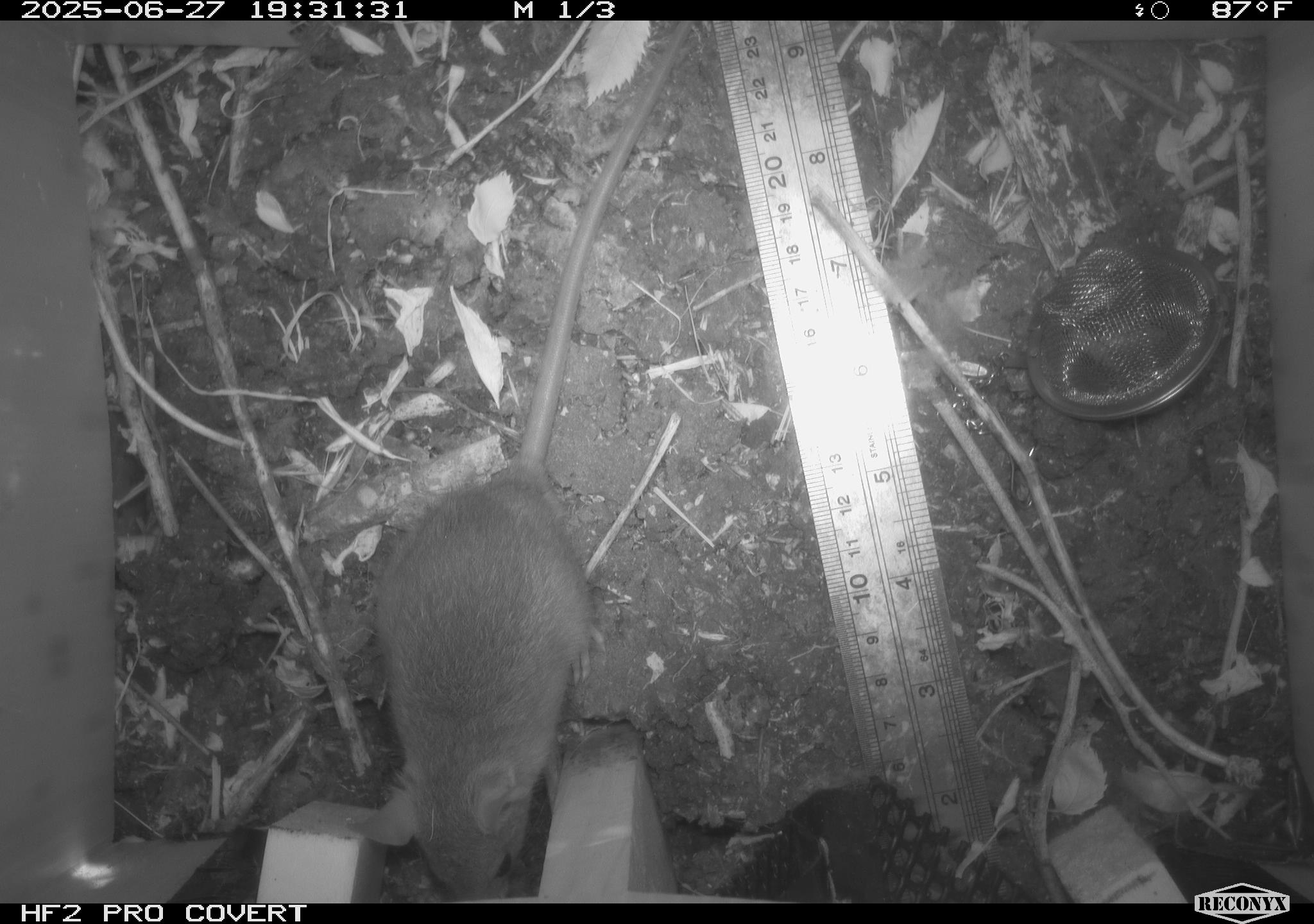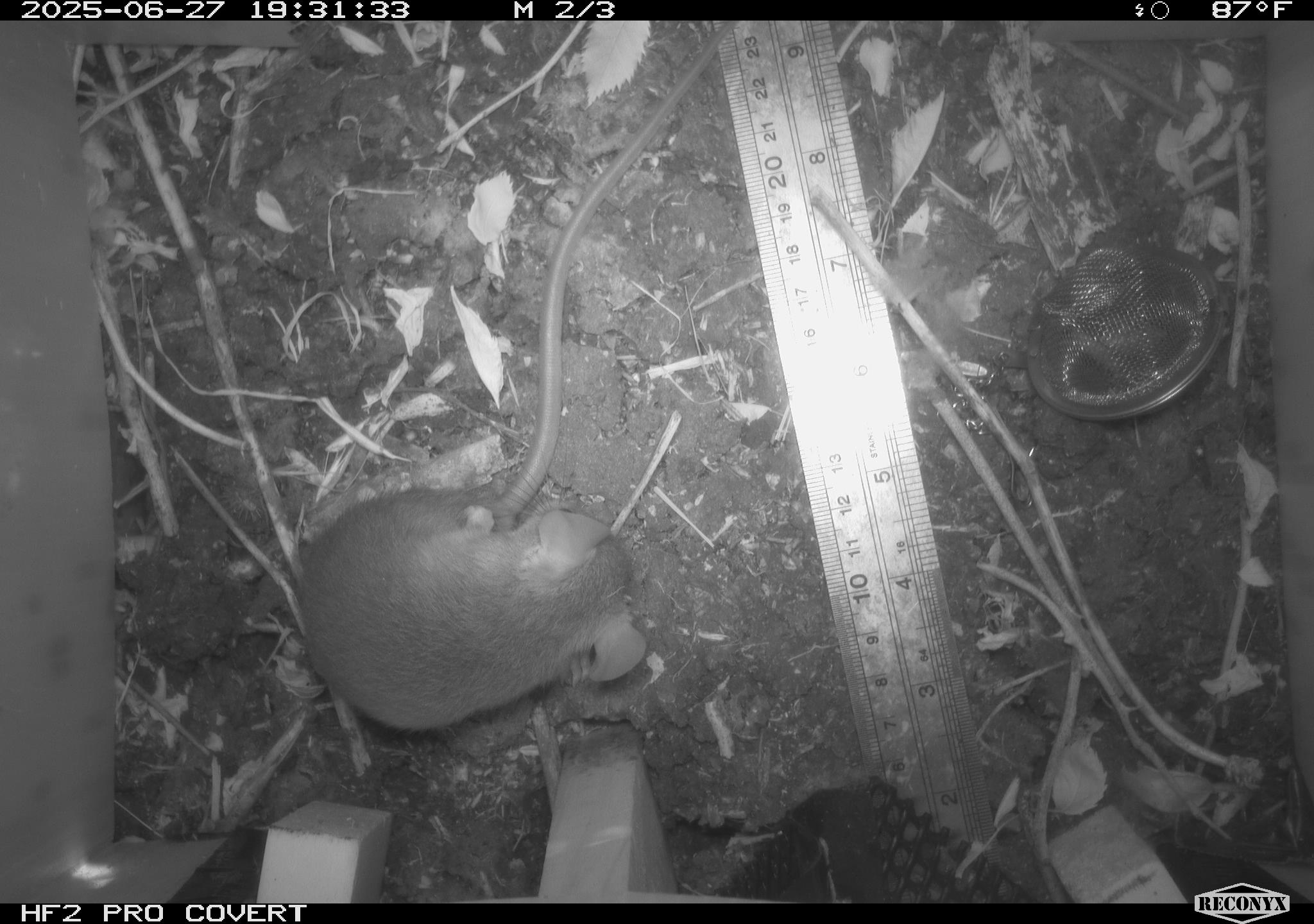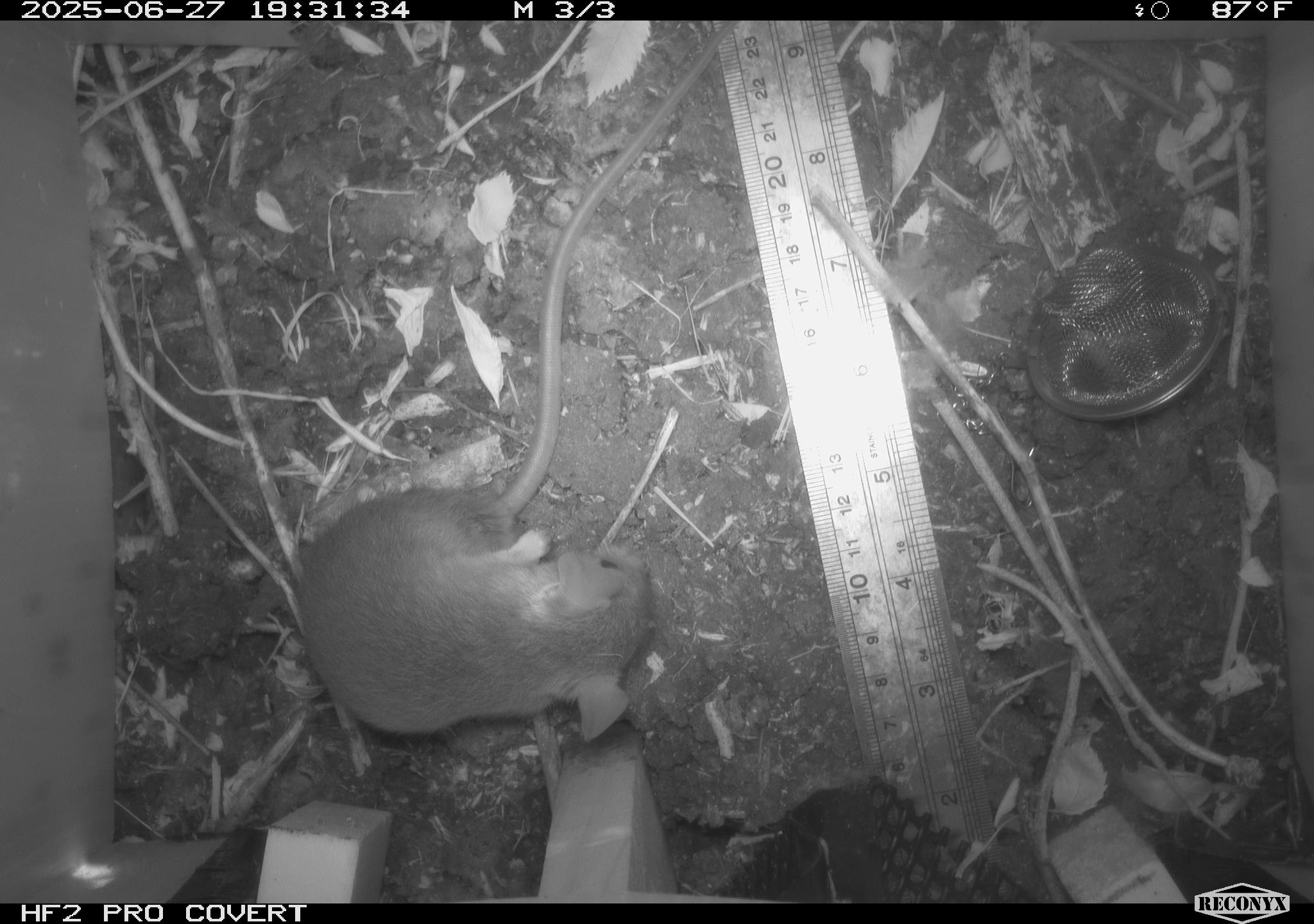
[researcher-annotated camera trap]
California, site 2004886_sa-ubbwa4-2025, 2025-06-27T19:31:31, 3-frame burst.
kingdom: Animalia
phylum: Chordata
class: Mammalia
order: Rodentia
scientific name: Rodentia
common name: rodent